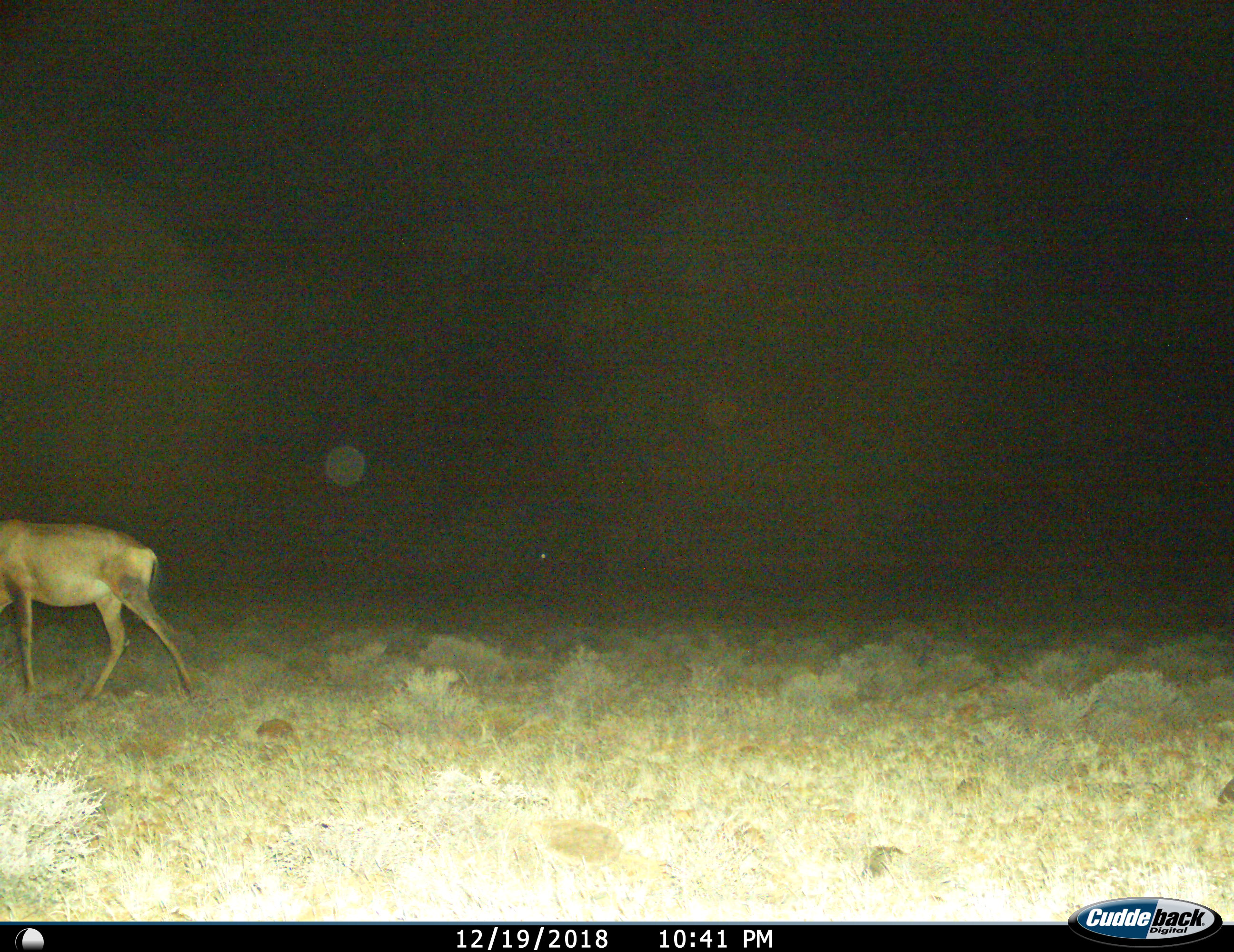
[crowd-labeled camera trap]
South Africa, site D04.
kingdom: Animalia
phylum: Chordata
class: Mammalia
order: Artiodactyla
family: Bovidae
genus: Alcelaphus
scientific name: Alcelaphus buselaphus caama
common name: red hartebeest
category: hartebeestred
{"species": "hartebeestred (red hartebeest) (Alcelaphus buselaphus caama)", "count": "1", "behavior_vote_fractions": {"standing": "0%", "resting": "0%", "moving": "100%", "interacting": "0%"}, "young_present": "0%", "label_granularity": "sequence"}